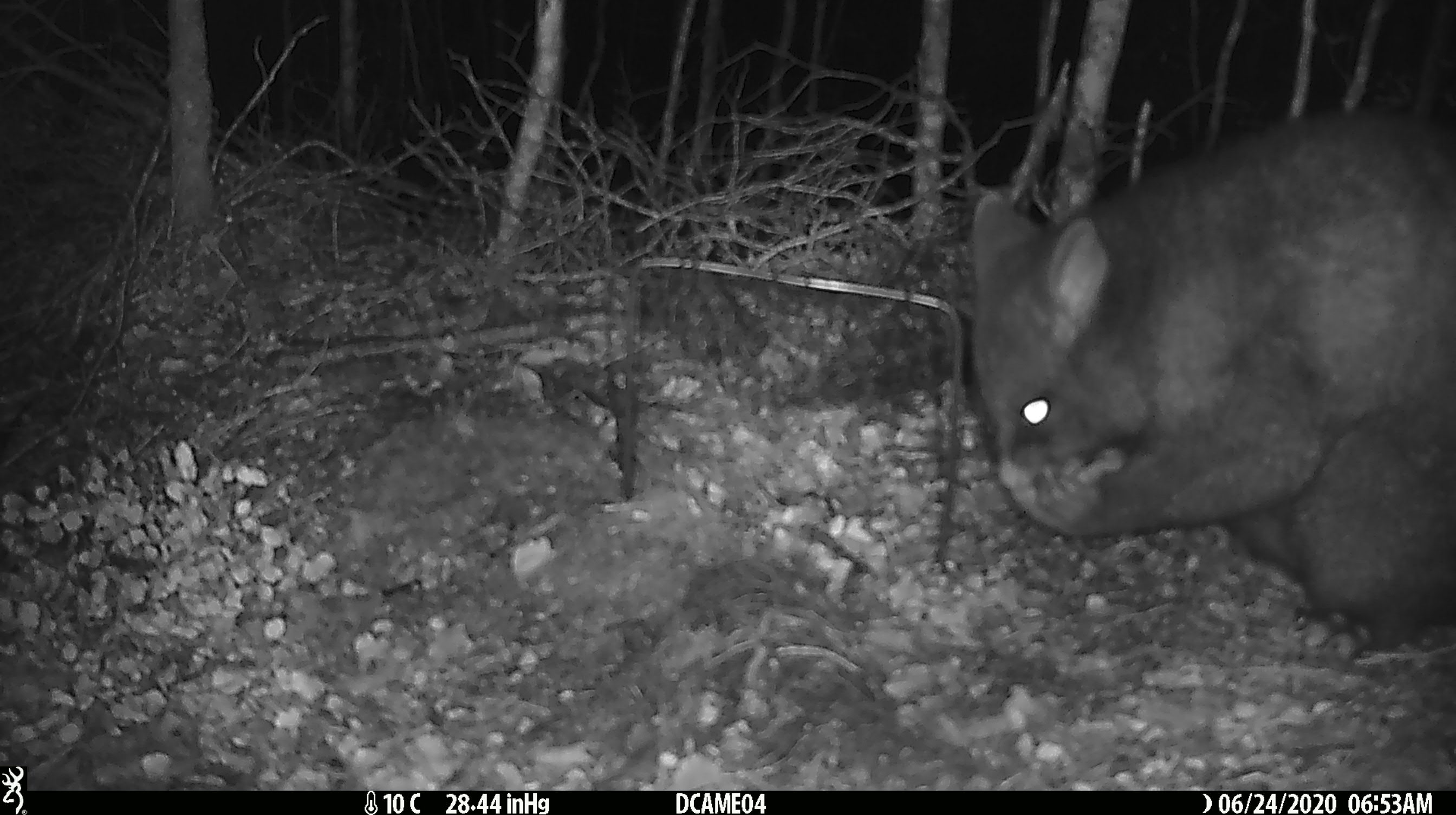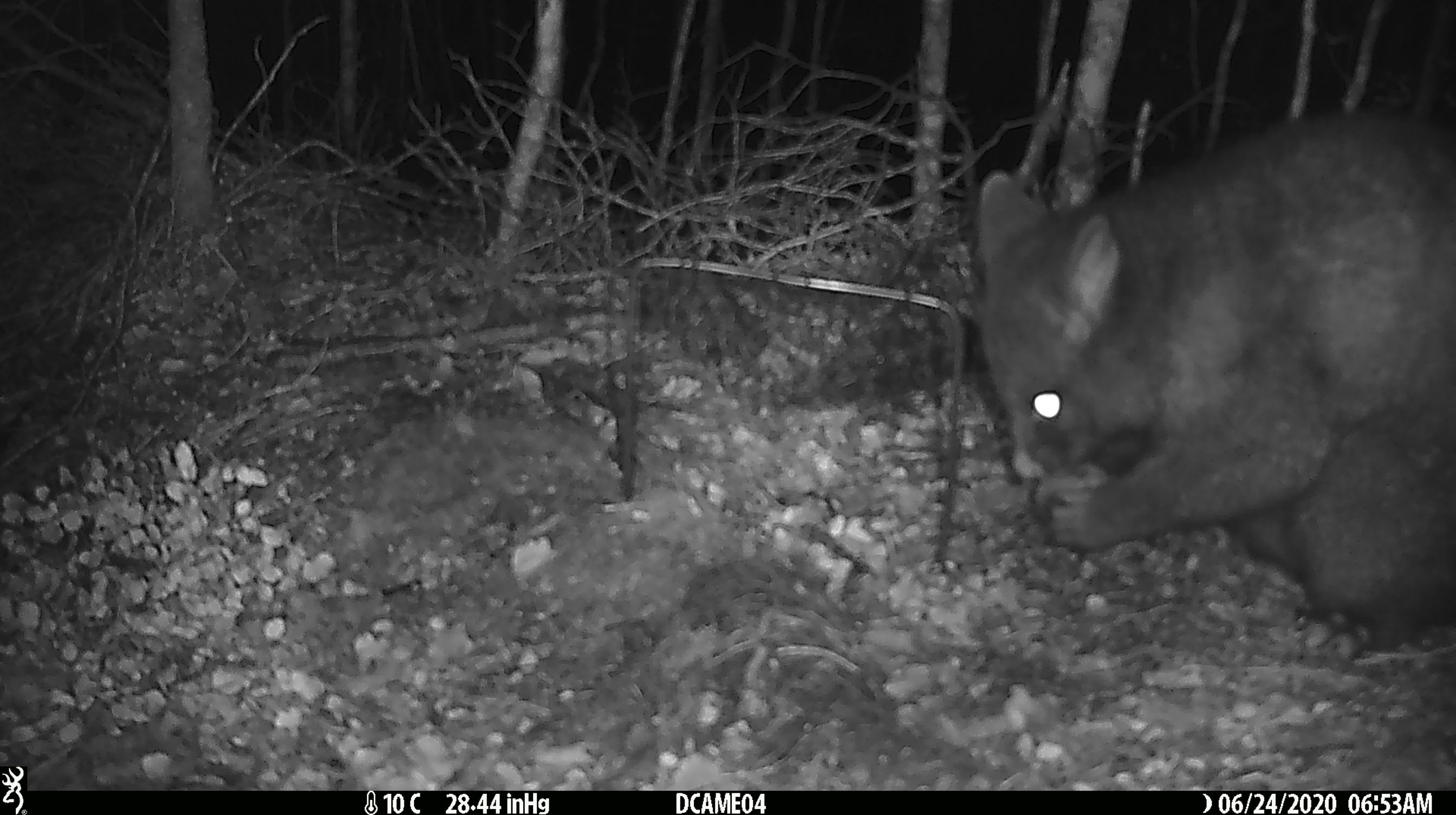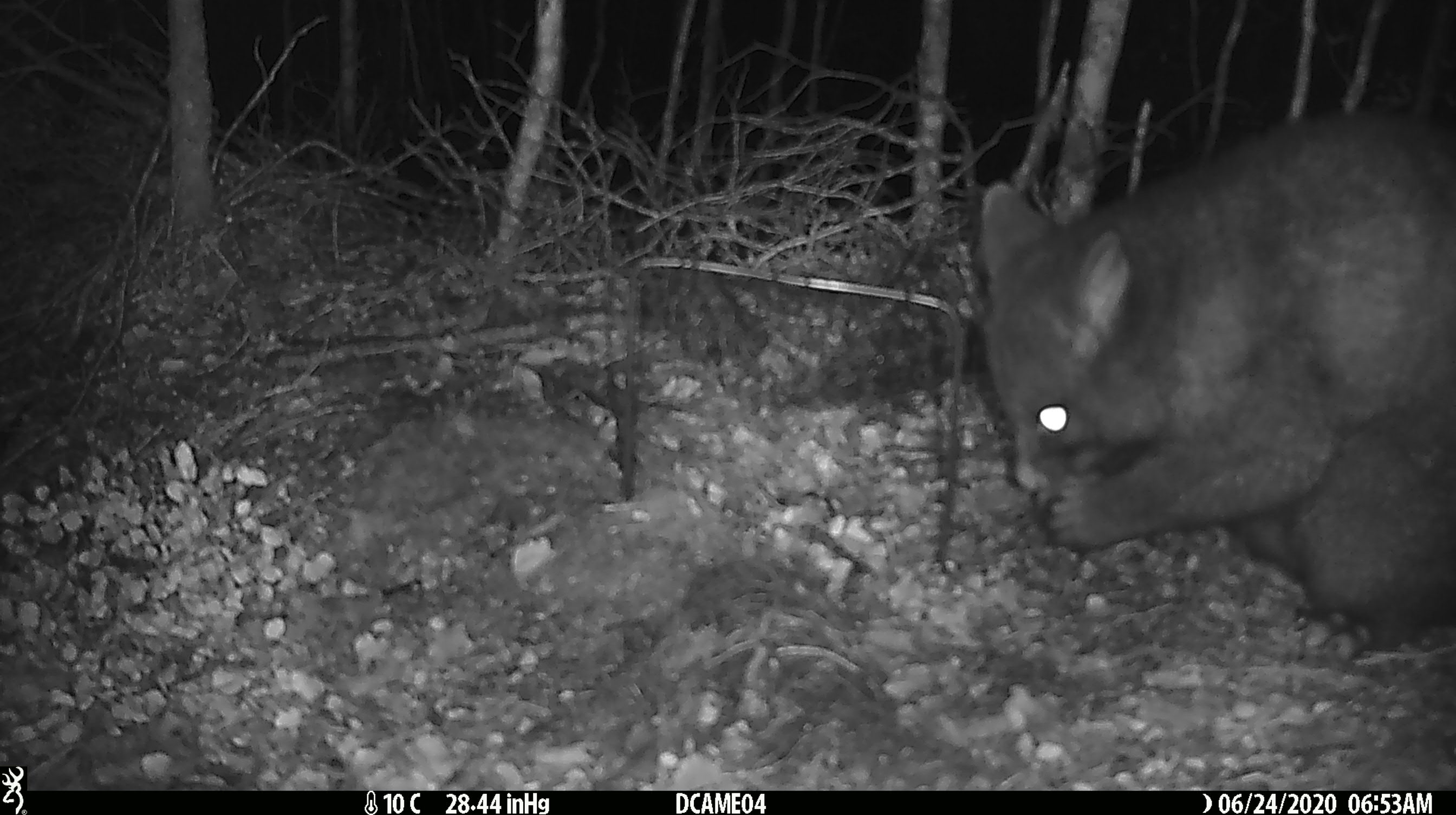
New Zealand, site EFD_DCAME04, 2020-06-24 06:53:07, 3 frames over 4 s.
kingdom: Animalia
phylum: Chordata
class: Mammalia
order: Diprotodontia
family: Phalangeridae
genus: Trichosurus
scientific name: Trichosurus vulpecula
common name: common brushtail possum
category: possum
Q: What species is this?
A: Possum (common brushtail possum) (Trichosurus vulpecula).